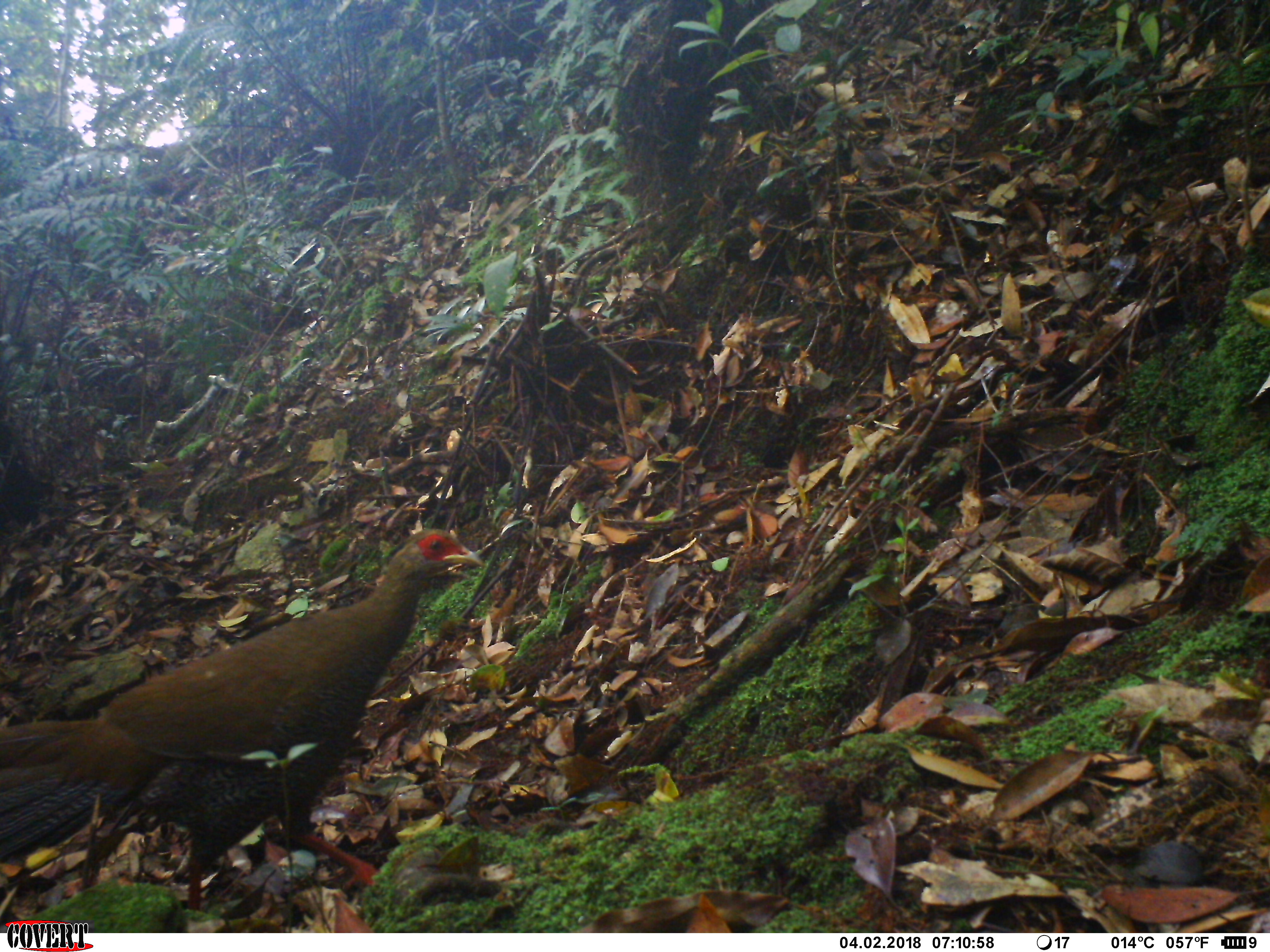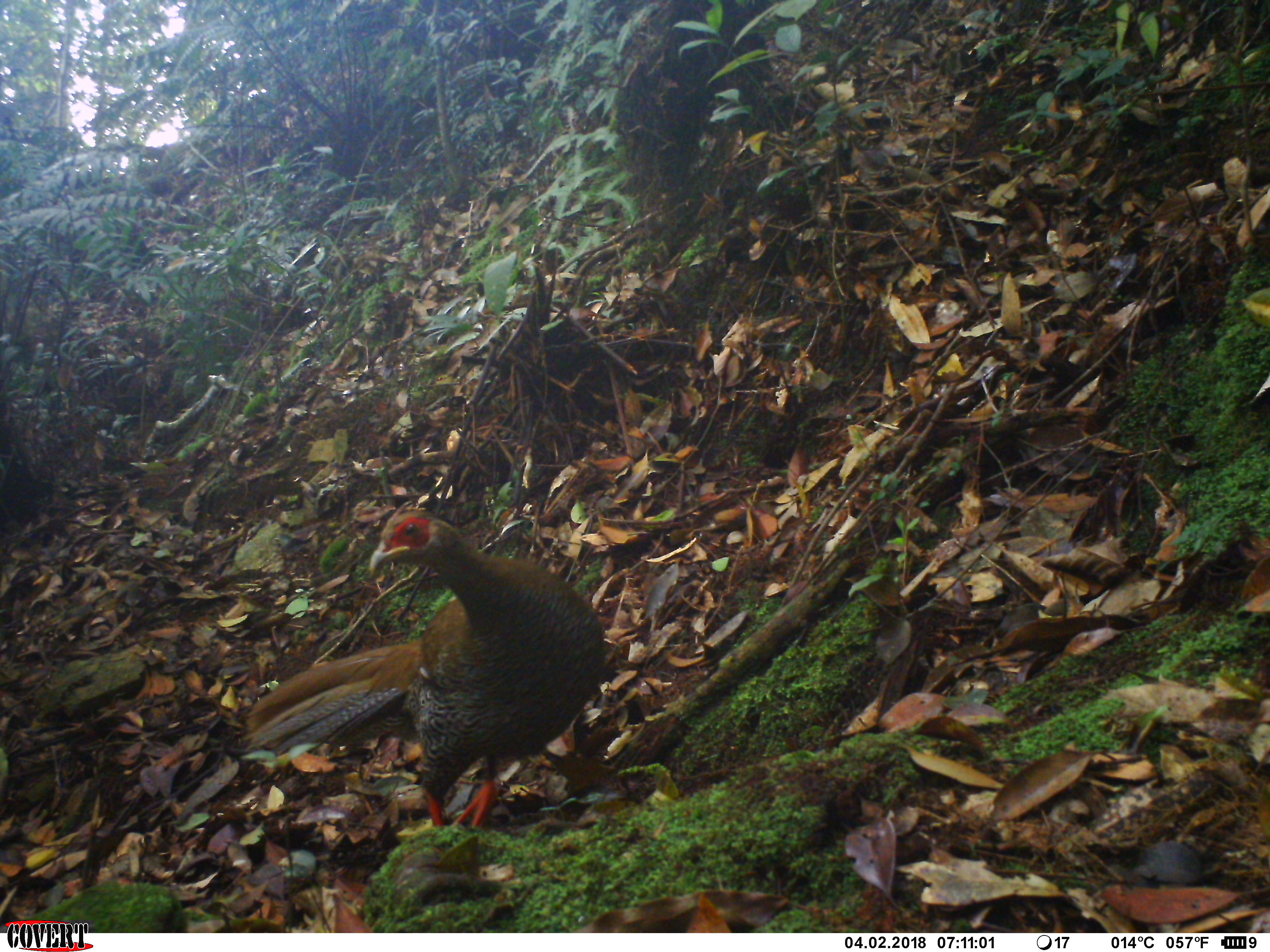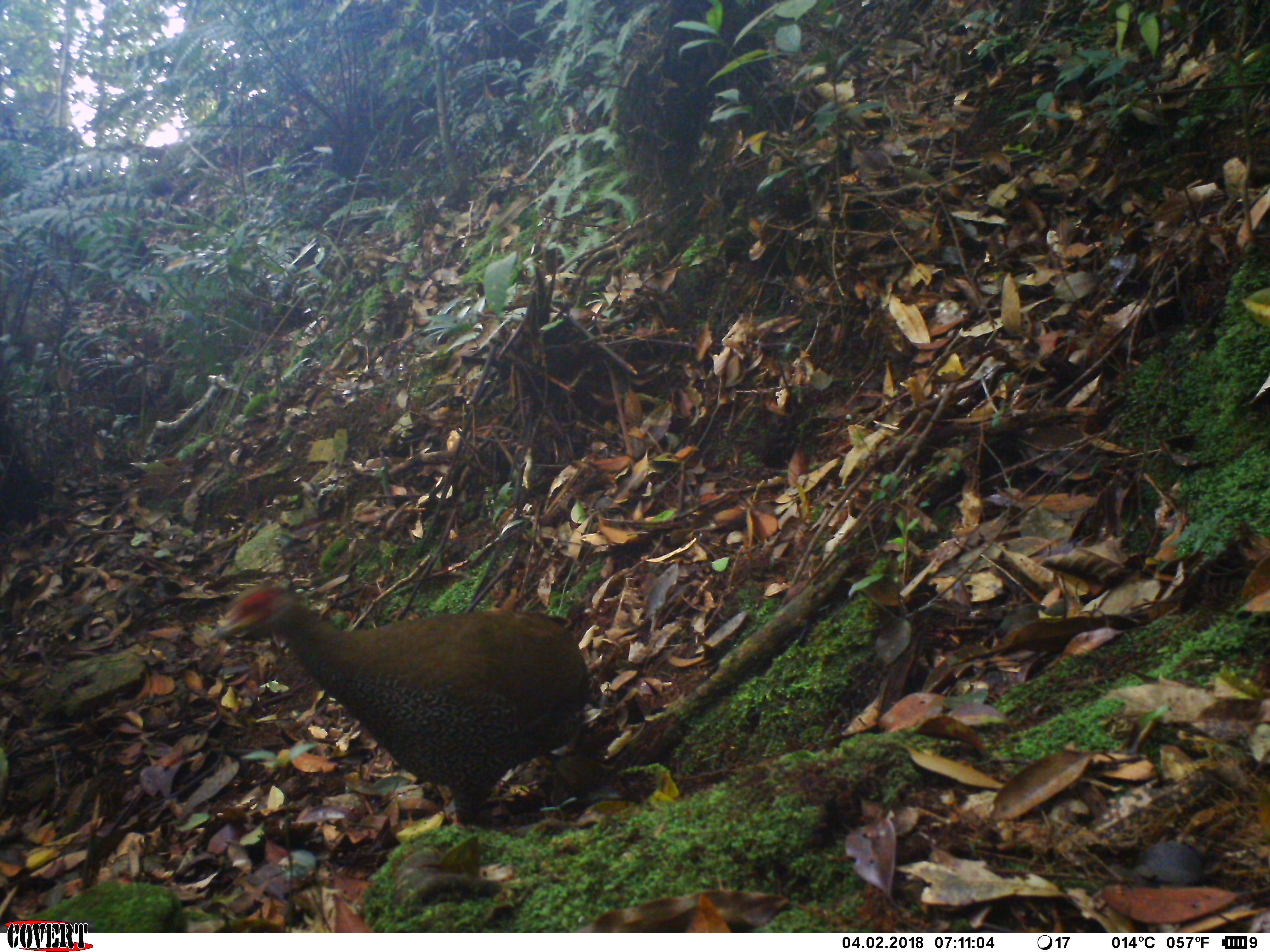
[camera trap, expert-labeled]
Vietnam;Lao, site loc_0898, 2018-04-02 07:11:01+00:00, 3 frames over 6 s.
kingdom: Animalia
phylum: Chordata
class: Aves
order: Galliformes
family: Phasianidae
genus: Lophura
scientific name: Lophura nycthemera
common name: silver pheasant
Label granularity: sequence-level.